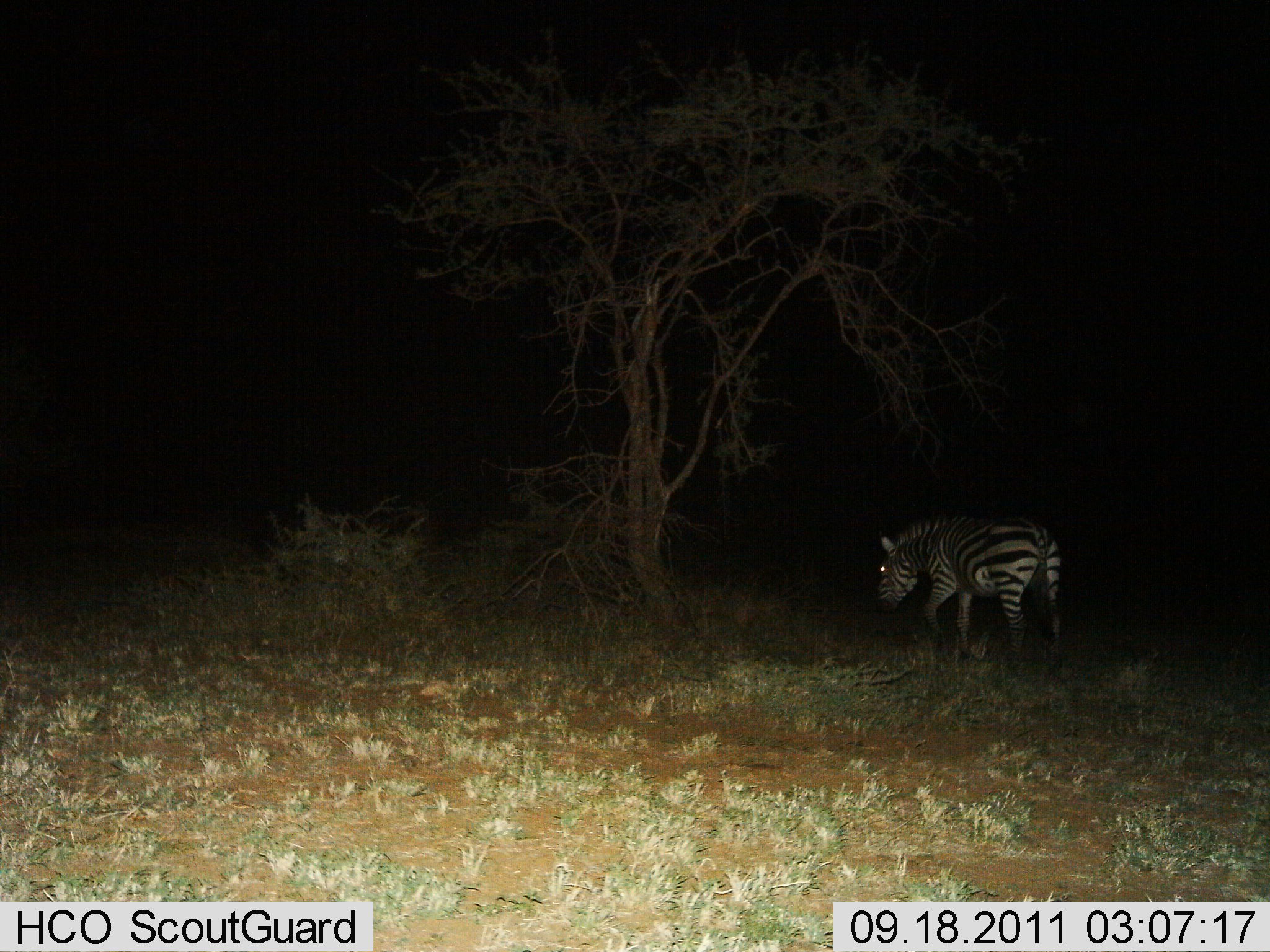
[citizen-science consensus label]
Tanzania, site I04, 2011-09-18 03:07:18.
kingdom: Animalia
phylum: Chordata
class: Mammalia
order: Perissodactyla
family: Equidae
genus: Equus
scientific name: Equus quagga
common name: plains zebra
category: zebra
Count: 1.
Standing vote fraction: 8%.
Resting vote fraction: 0%.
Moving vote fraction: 62%.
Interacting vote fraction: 0%.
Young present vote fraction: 0%.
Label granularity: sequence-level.